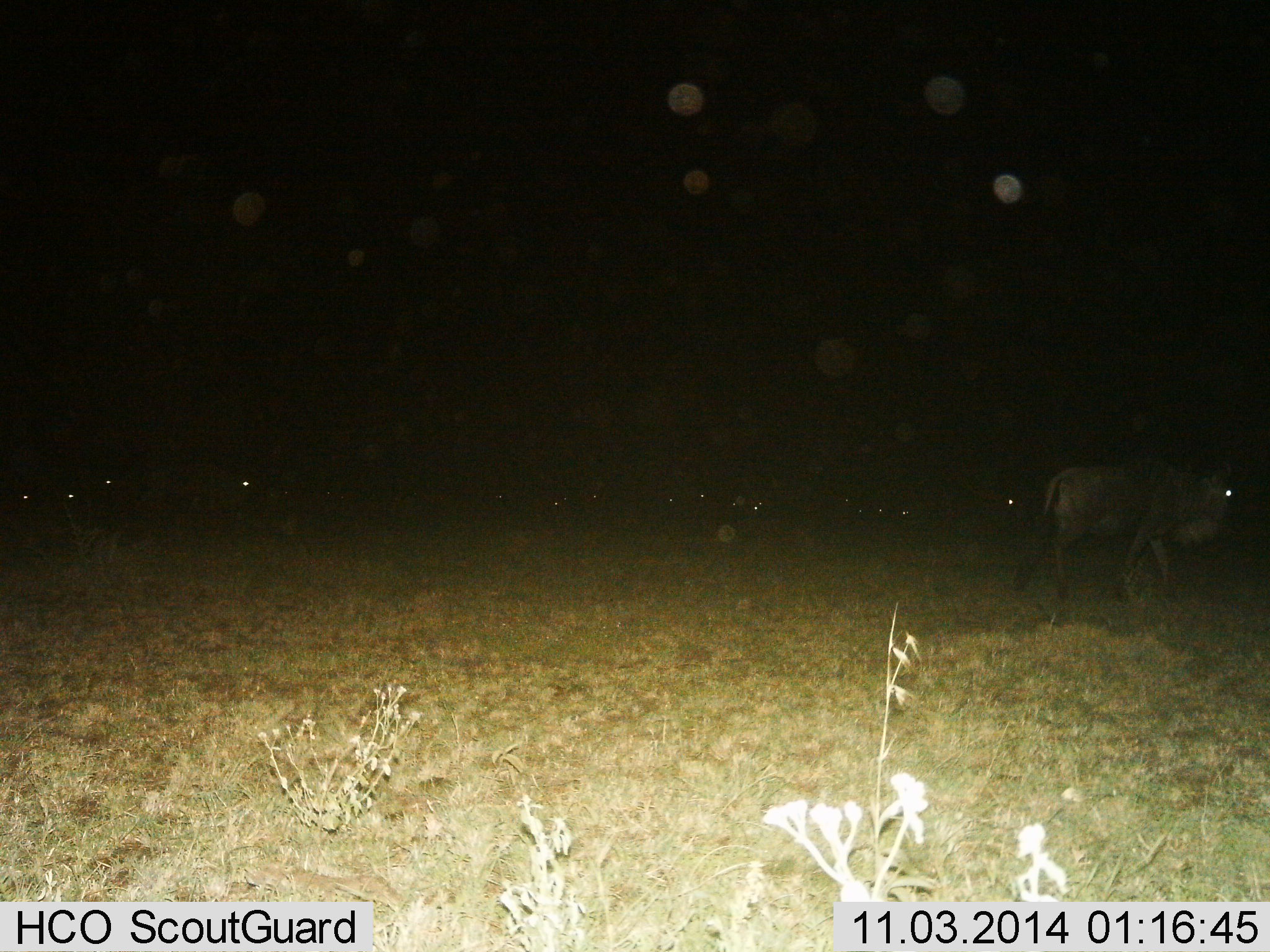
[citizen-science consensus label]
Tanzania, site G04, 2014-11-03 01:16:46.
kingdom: Animalia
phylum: Chordata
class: Mammalia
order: Artiodactyla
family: Bovidae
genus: Connochaetes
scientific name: Connochaetes taurinus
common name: blue wildebeest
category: wildebeest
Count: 11-50.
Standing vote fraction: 20%.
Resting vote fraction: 0%.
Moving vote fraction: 100%.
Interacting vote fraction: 0%.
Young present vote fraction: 0%.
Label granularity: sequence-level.